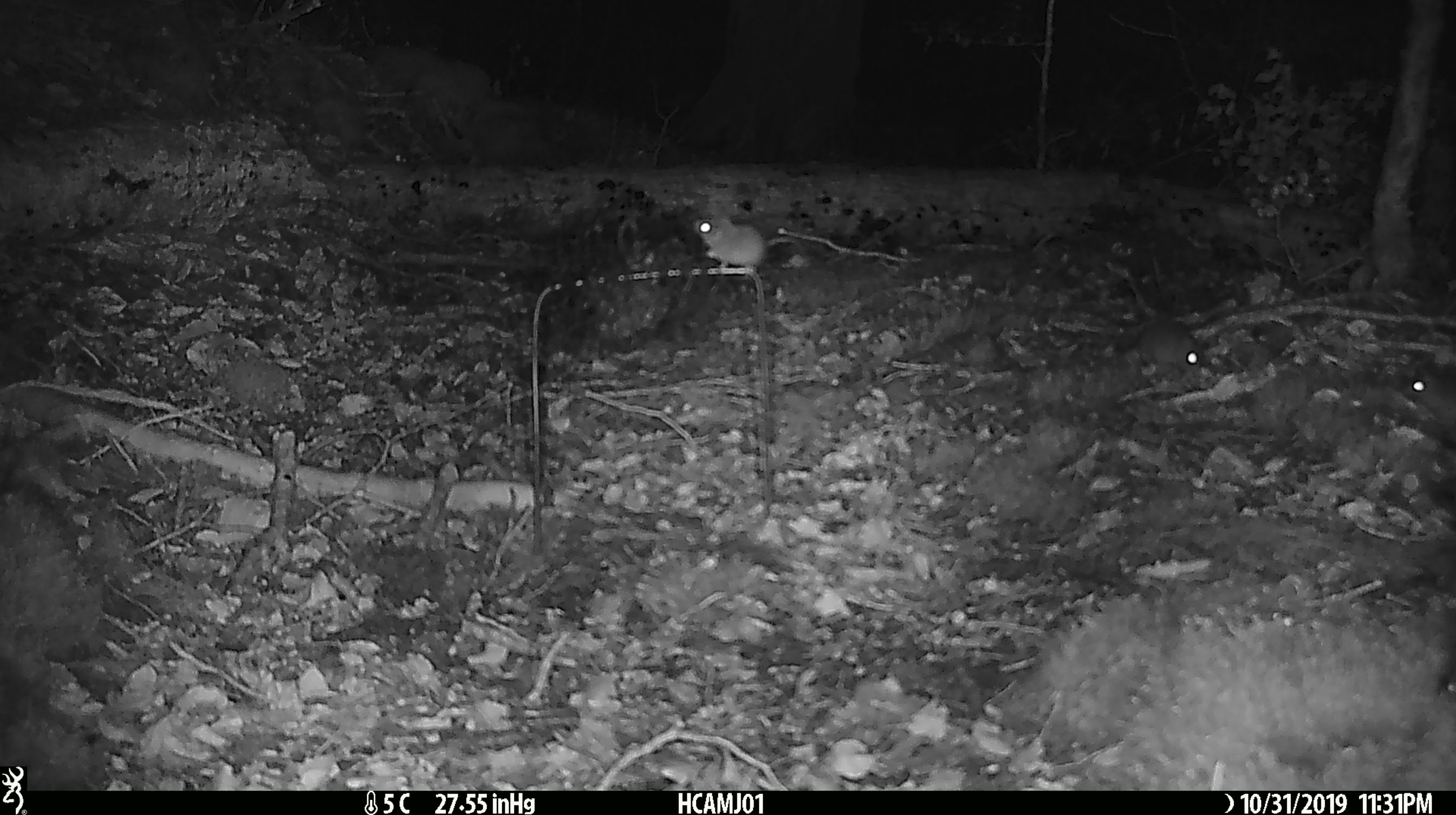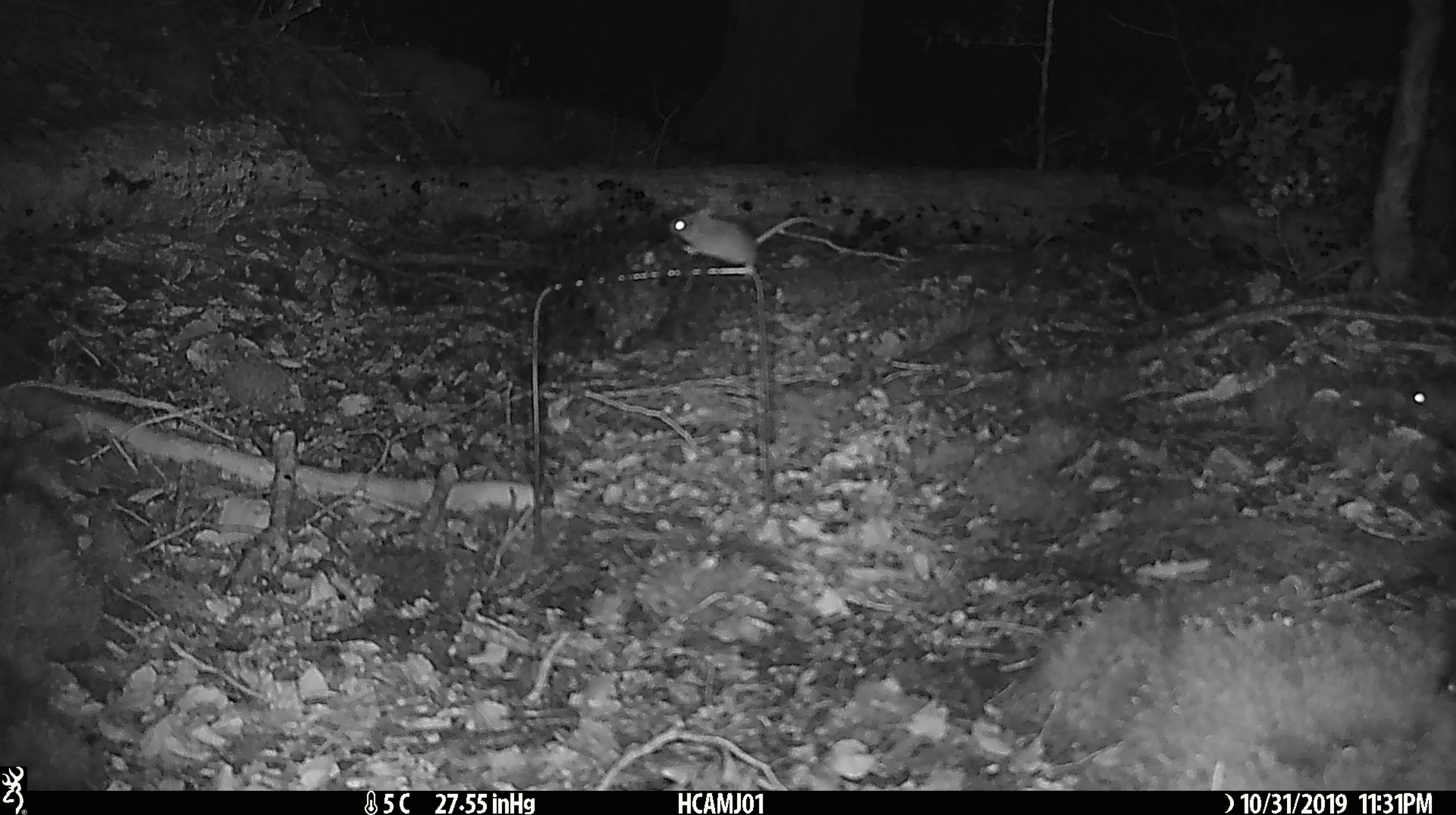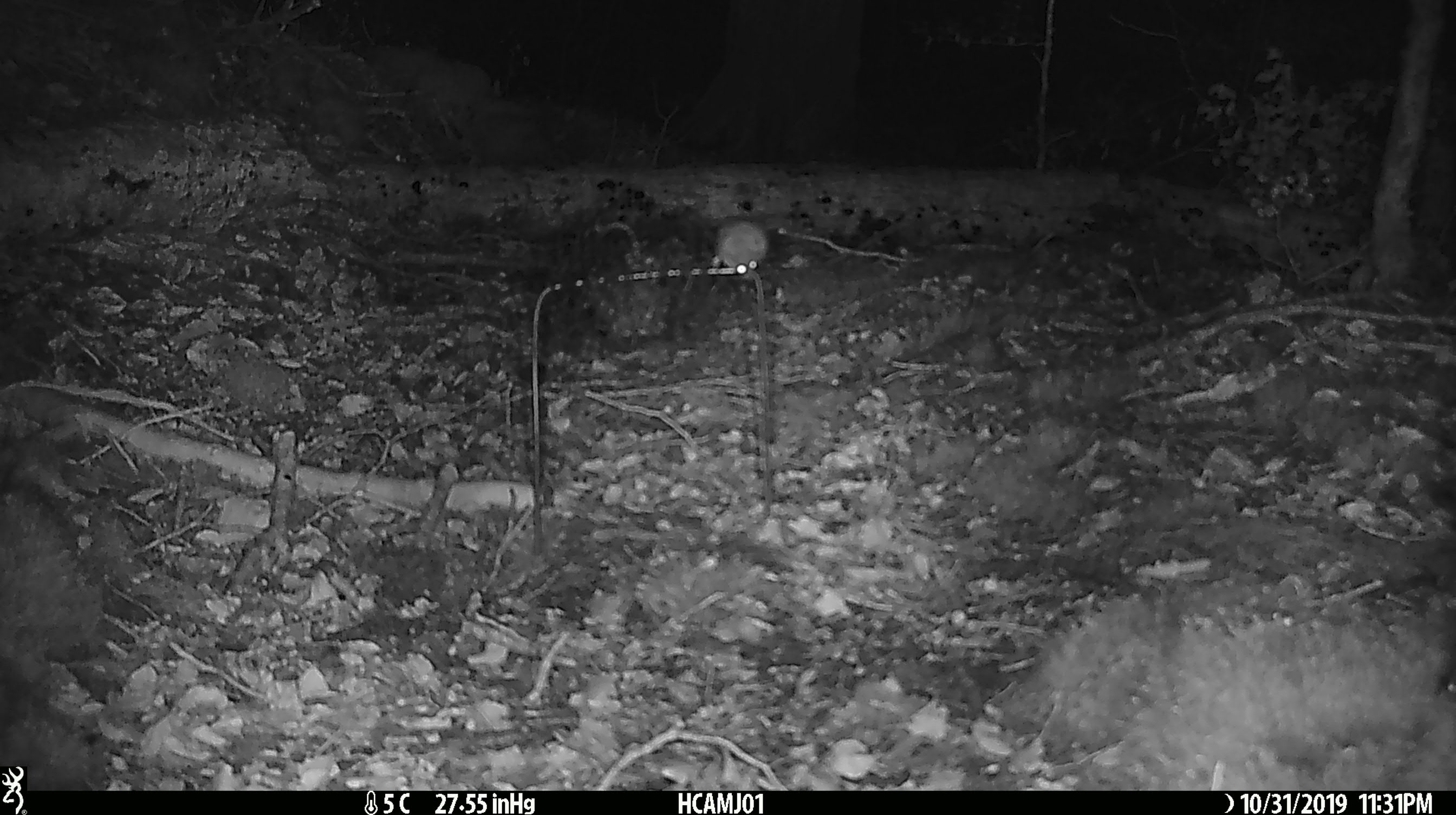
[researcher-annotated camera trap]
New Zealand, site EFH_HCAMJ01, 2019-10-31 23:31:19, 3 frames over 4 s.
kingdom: Animalia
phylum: Chordata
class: Mammalia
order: Rodentia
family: Muridae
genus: Mus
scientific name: Mus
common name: mouse